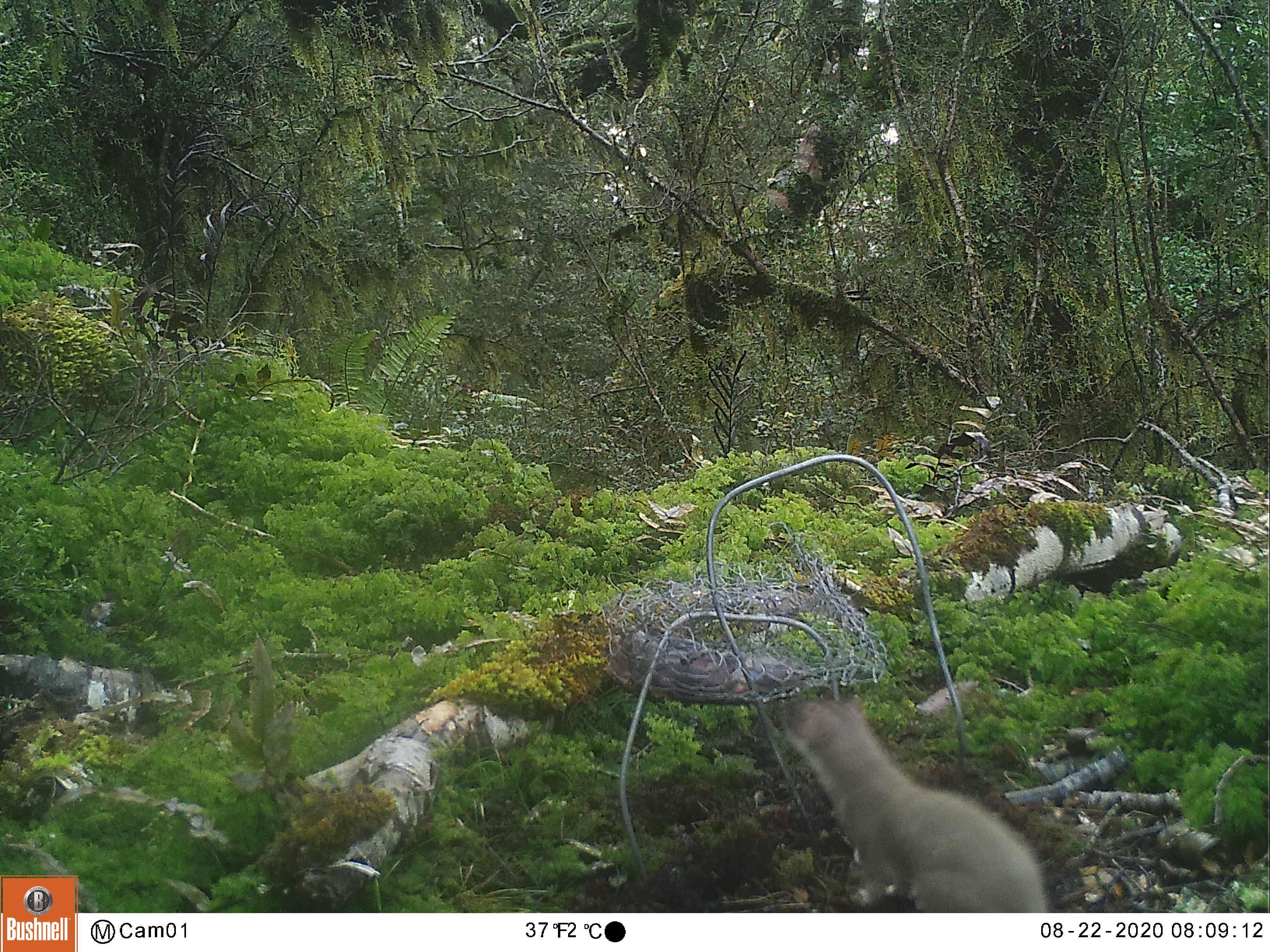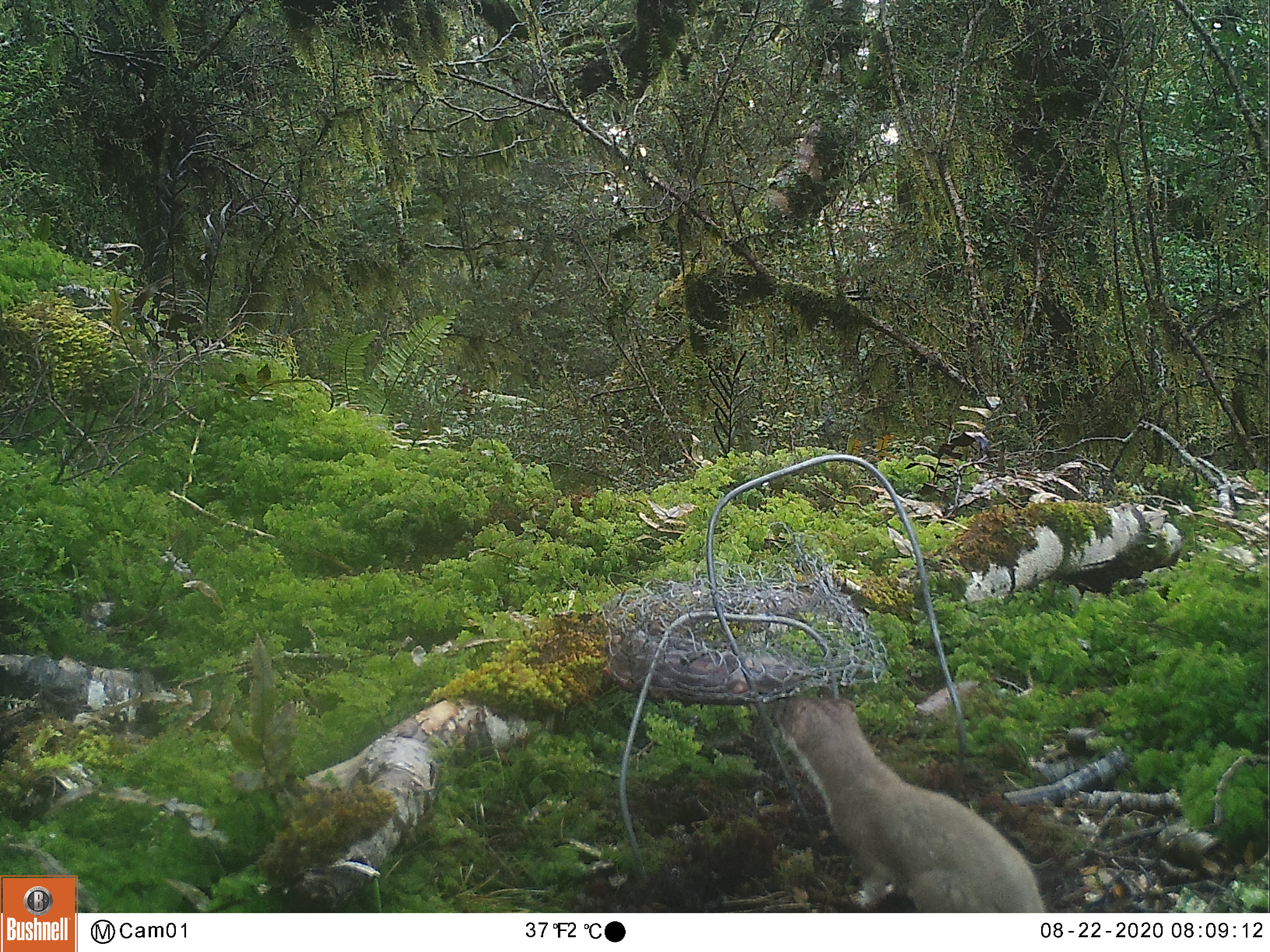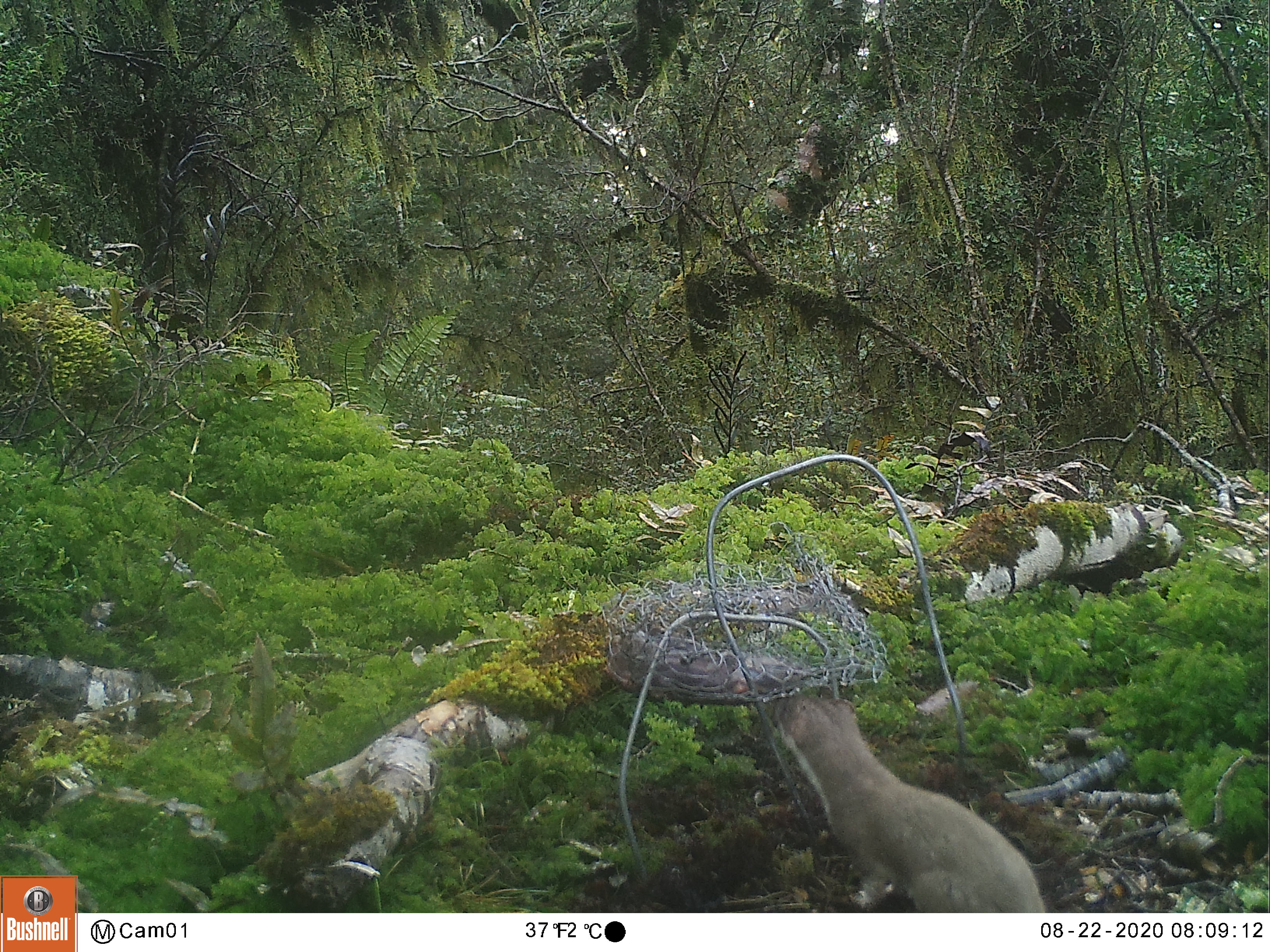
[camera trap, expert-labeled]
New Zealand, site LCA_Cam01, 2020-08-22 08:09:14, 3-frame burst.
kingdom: Animalia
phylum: Chordata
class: Mammalia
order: Carnivora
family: Mustelidae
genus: Mustela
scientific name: Mustela erminea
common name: stoat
Stoat (Mustela erminea).